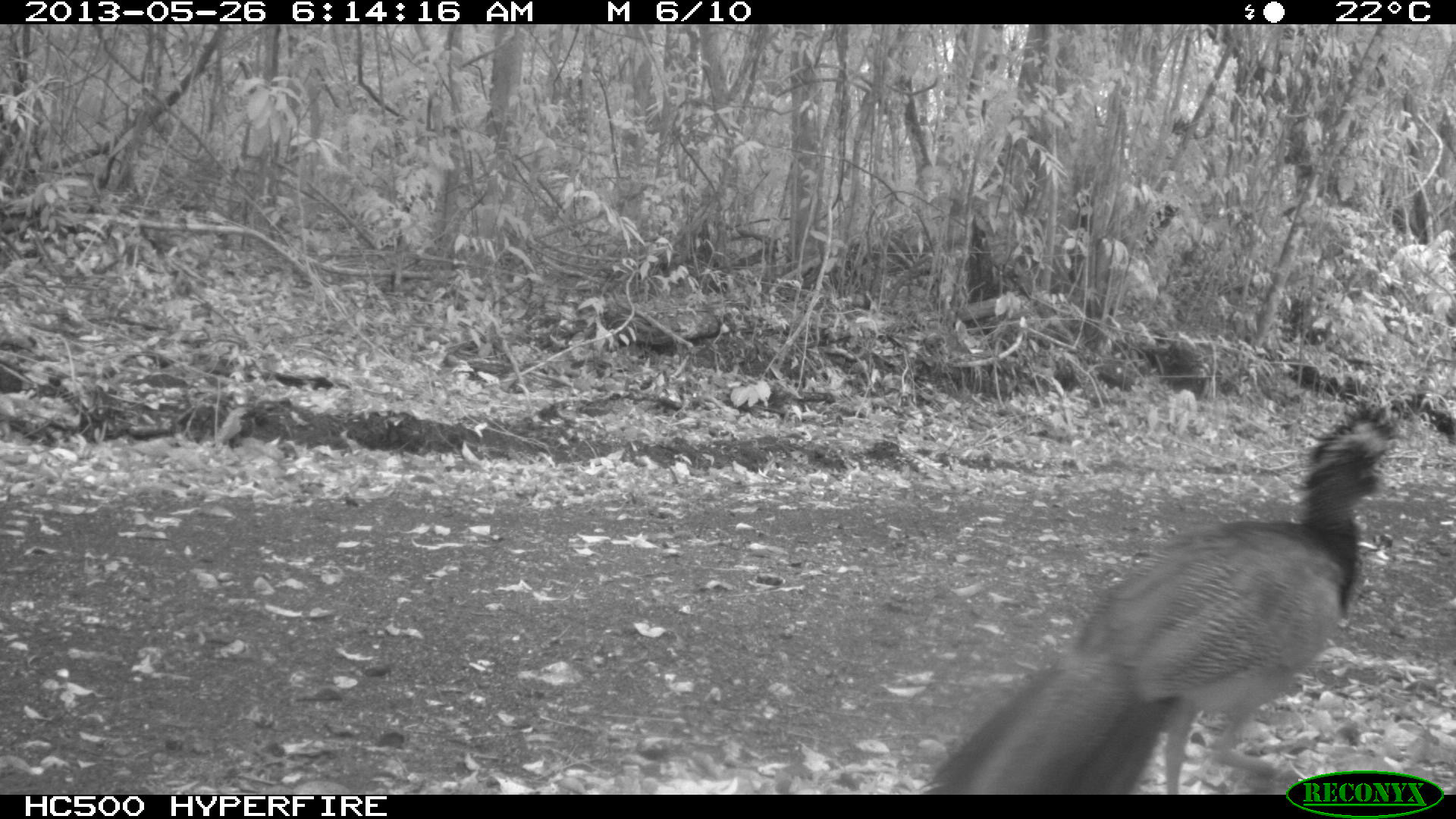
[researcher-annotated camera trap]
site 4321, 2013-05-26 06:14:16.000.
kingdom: Animalia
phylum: Chordata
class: Aves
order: Galliformes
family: Cracidae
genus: Crax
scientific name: Crax rubra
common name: great curassow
Crax rubra (great curassow), count 1, sex female.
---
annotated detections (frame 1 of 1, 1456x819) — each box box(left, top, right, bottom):
crax rubra: box(930, 390, 1416, 791)